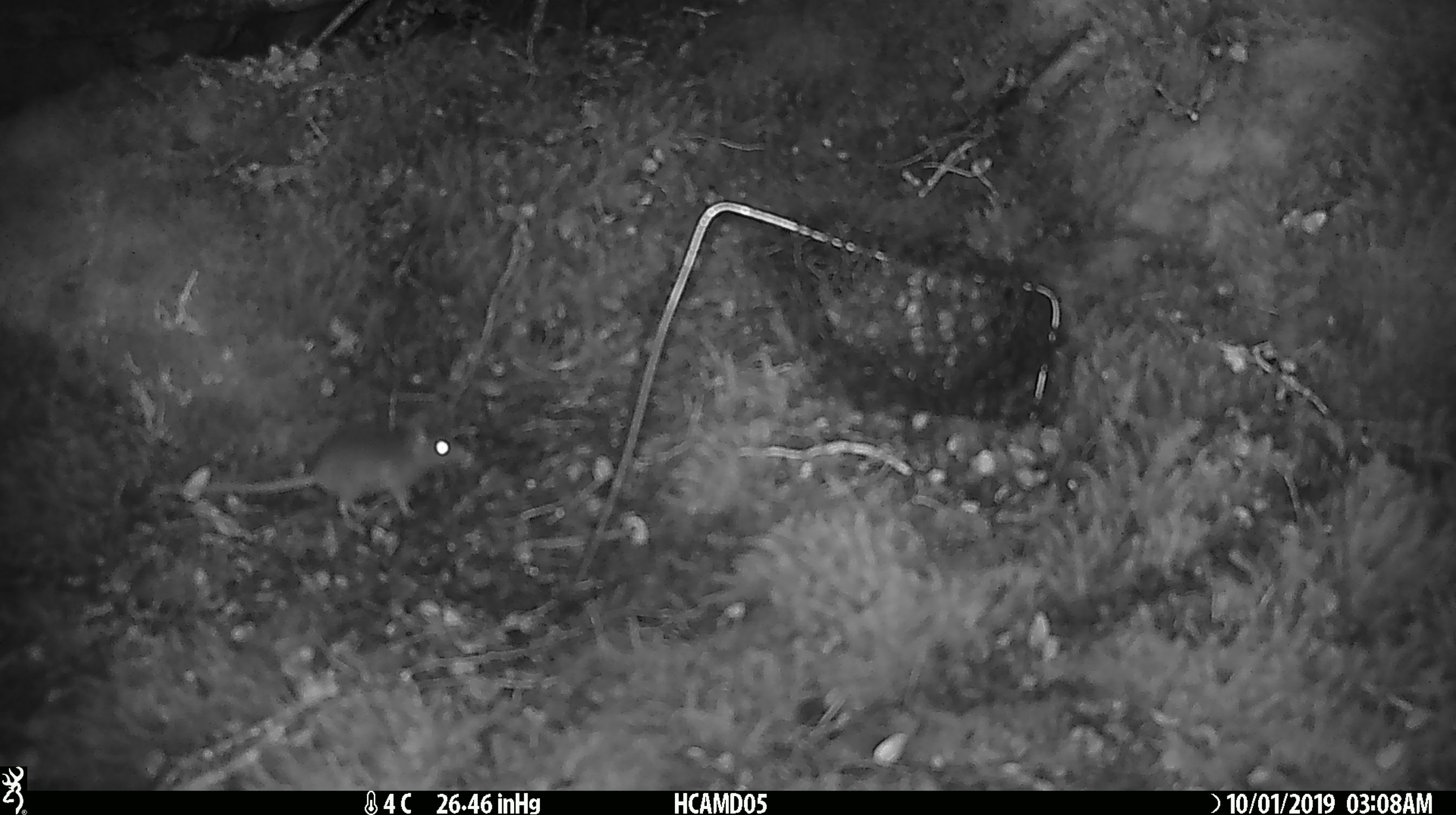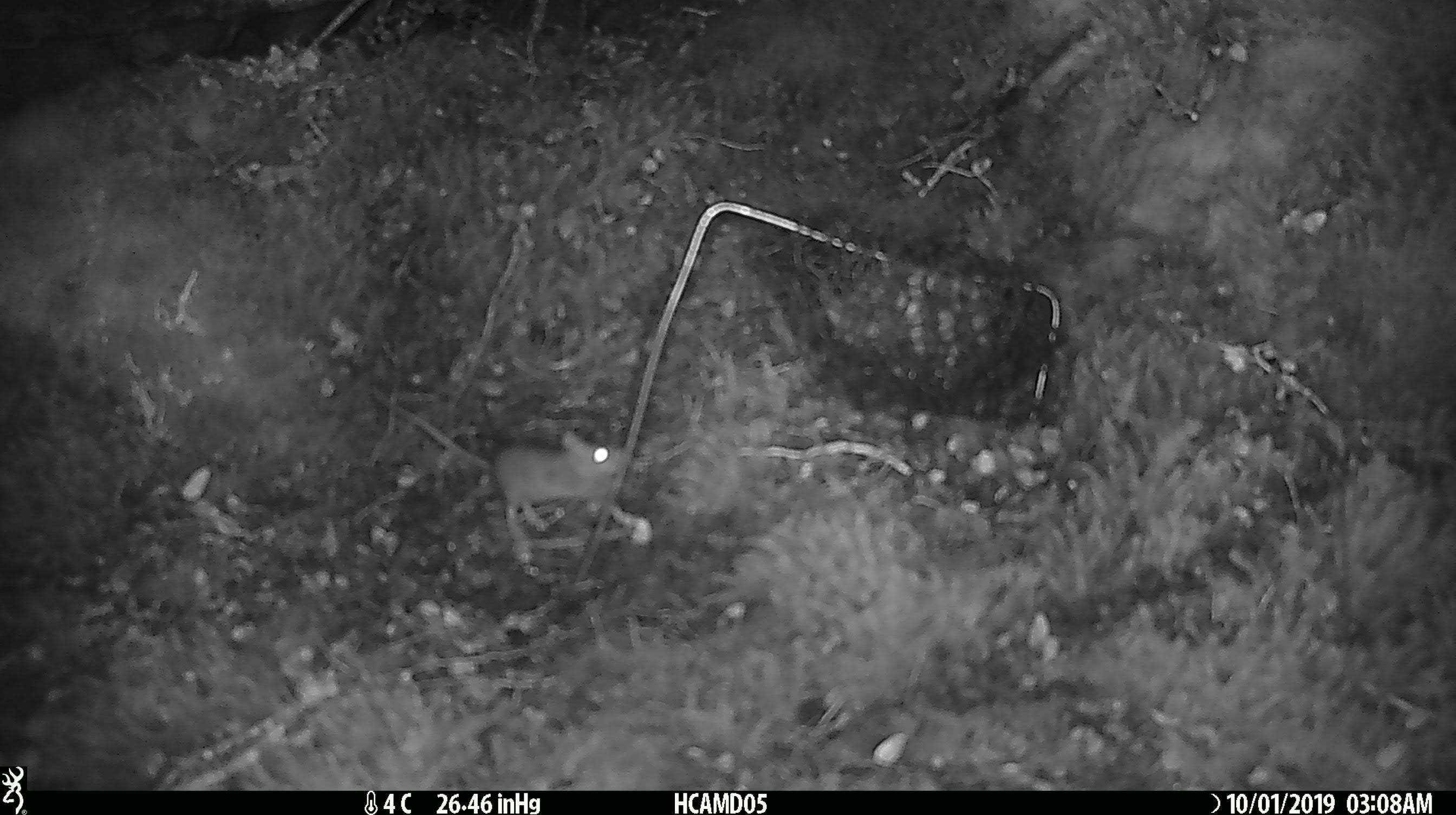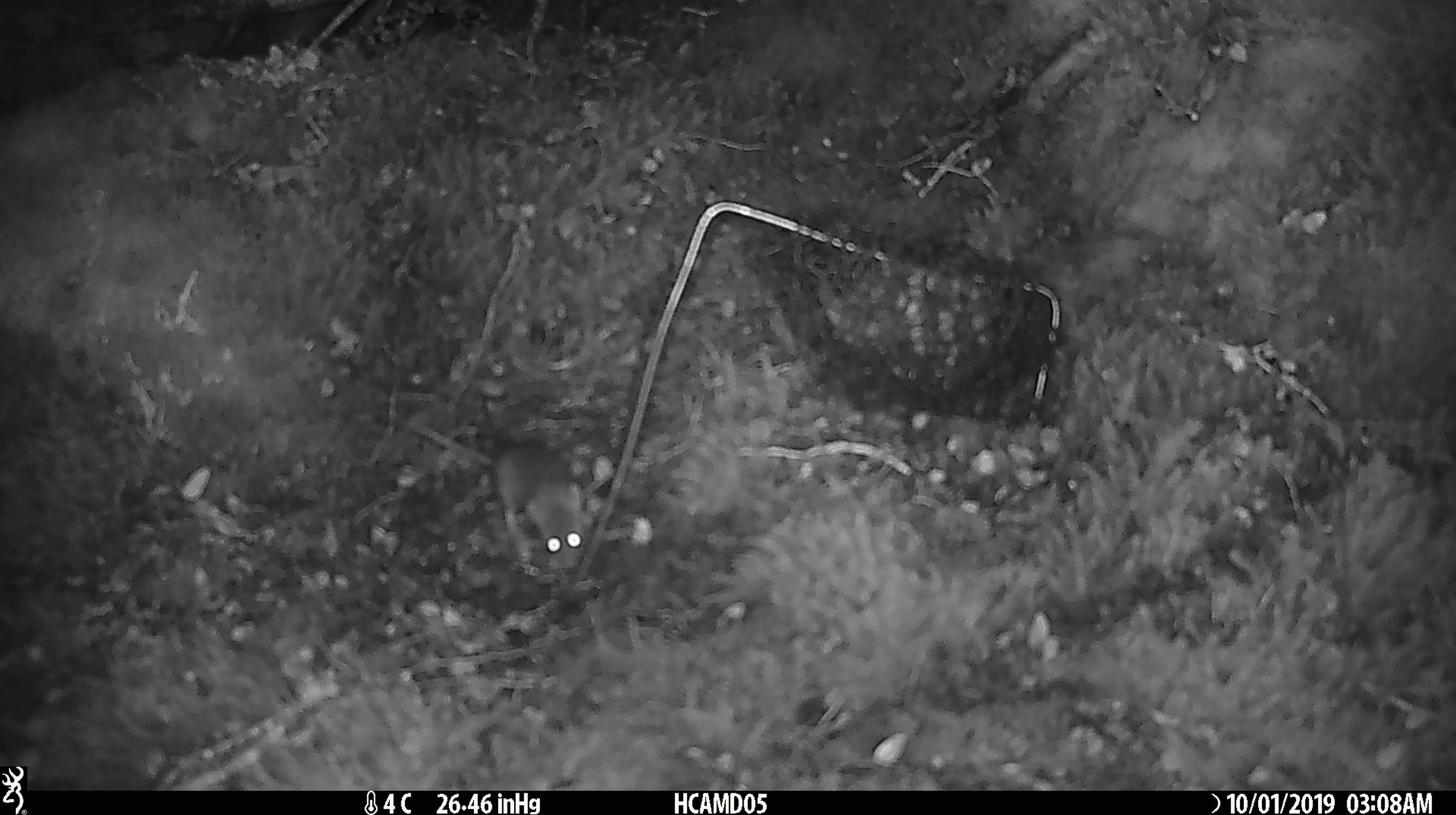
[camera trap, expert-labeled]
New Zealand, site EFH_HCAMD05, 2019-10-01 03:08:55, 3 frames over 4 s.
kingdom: Animalia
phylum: Chordata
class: Mammalia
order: Rodentia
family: Muridae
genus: Mus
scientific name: Mus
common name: mouse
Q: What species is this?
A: Mouse (Mus).